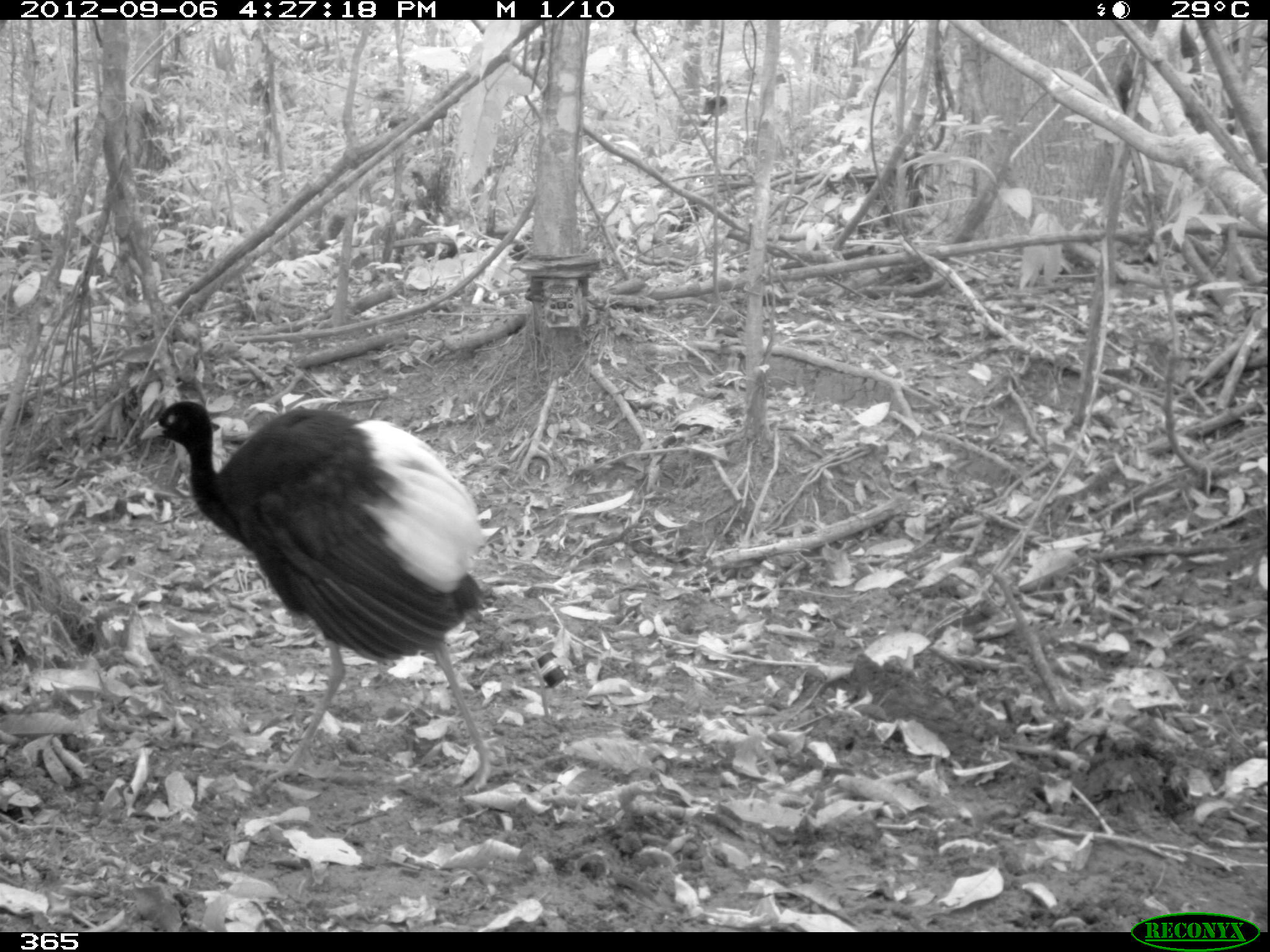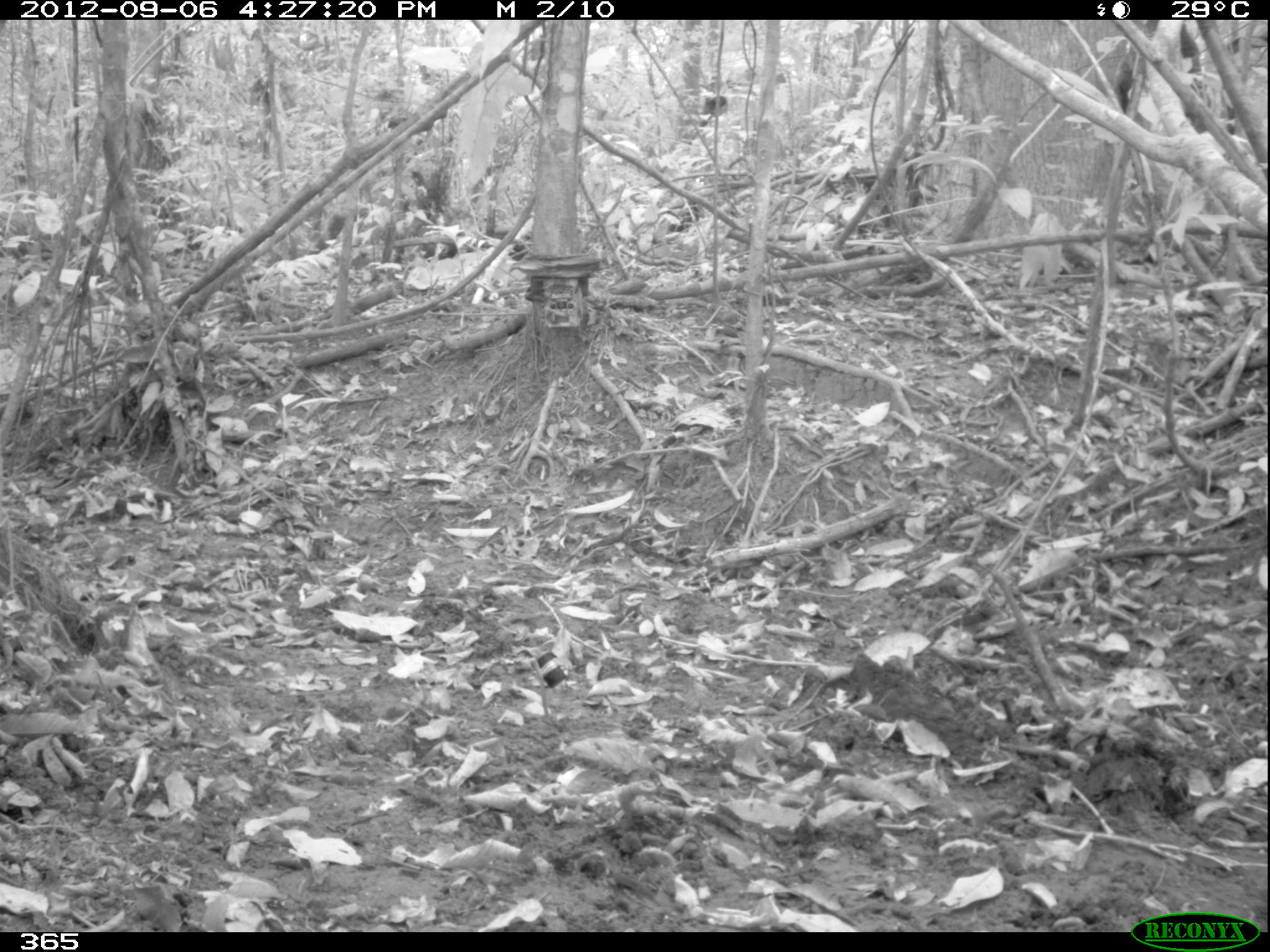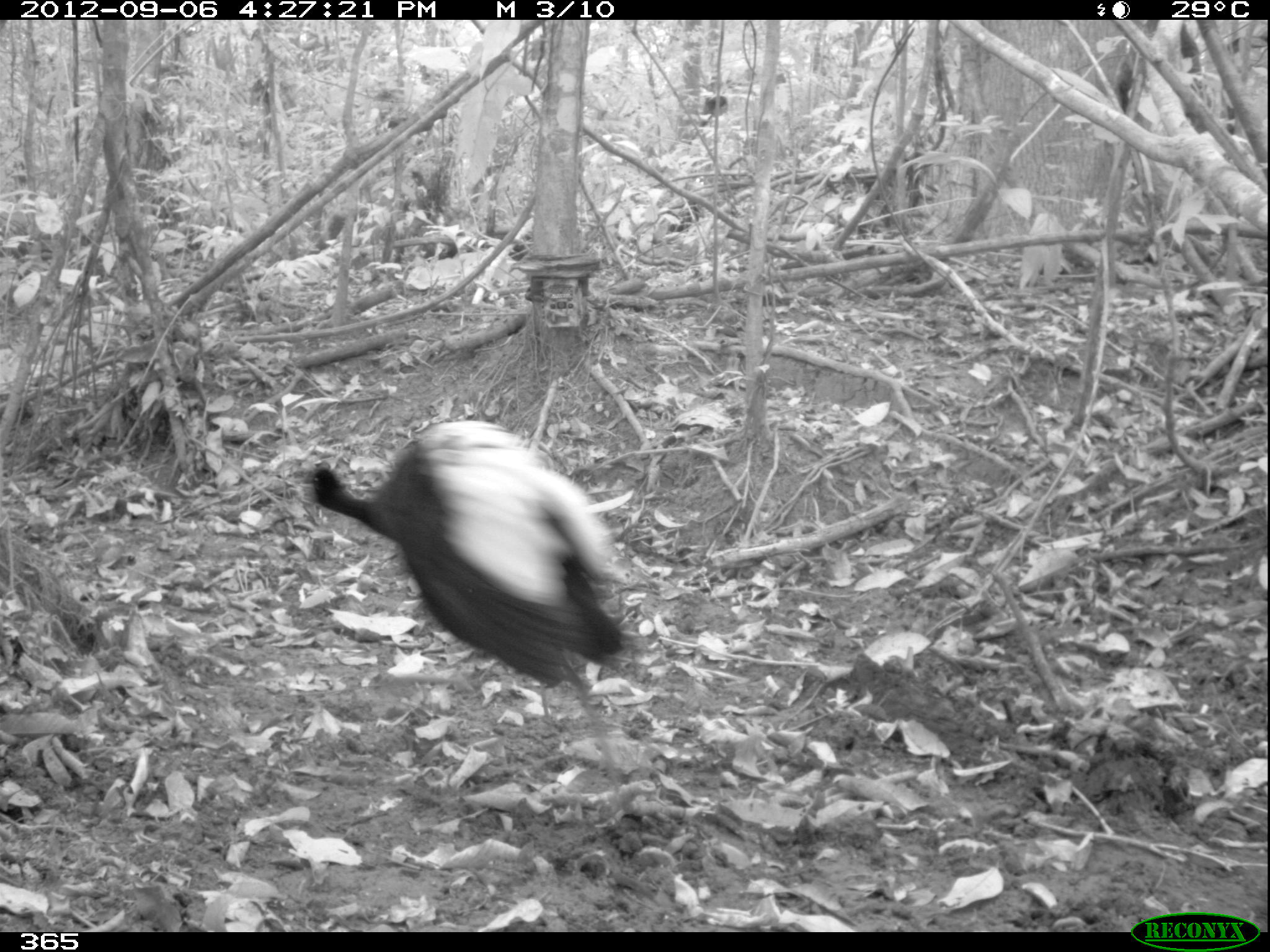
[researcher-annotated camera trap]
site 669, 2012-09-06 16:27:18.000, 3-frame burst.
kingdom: Animalia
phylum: Chordata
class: Aves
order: Gruiformes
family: Psophiidae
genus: Psophia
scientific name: Psophia leucoptera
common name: pale-winged trumpeter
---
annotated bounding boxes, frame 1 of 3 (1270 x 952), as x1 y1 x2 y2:
psophia leucoptera: 139 399 489 790